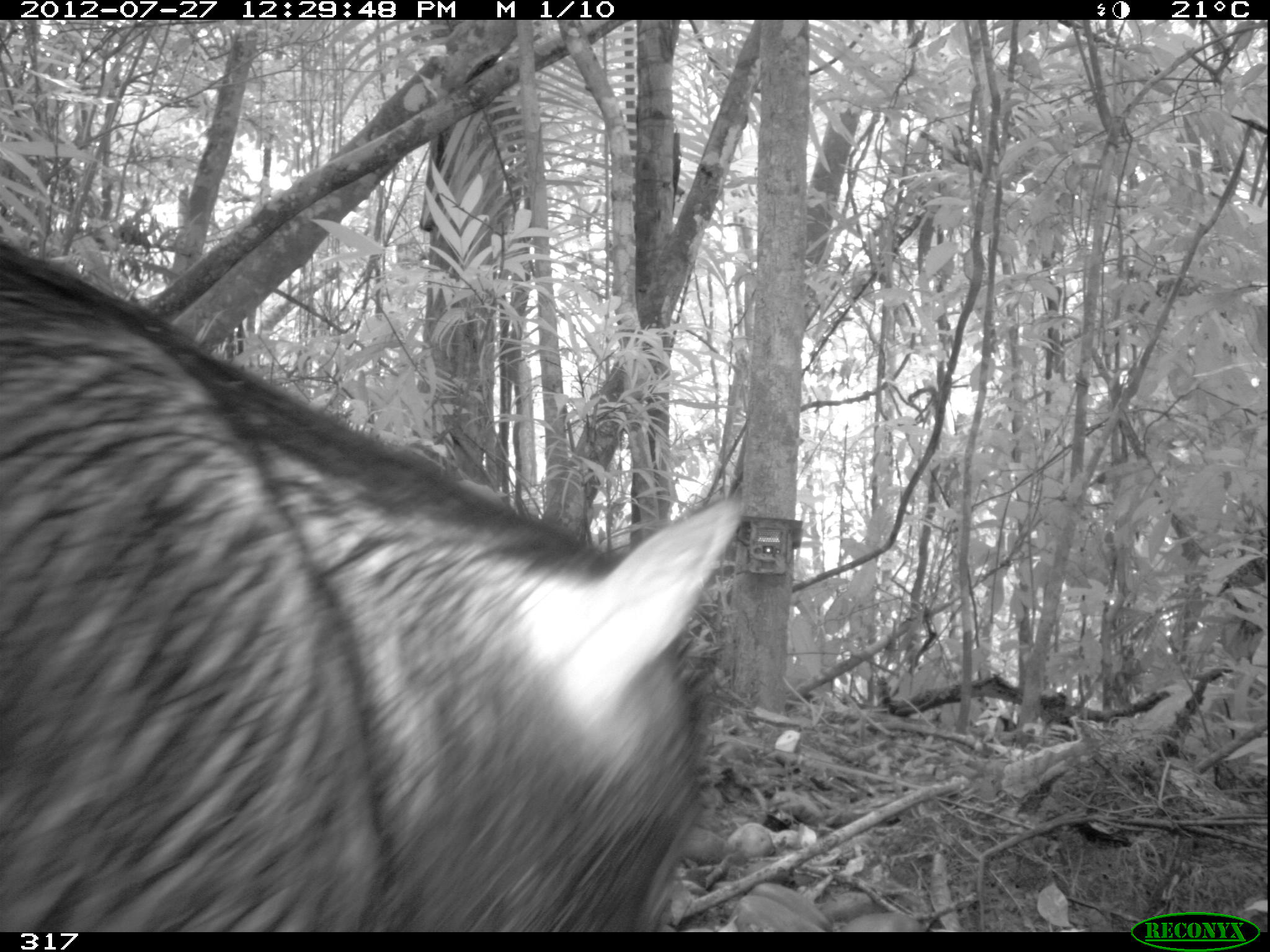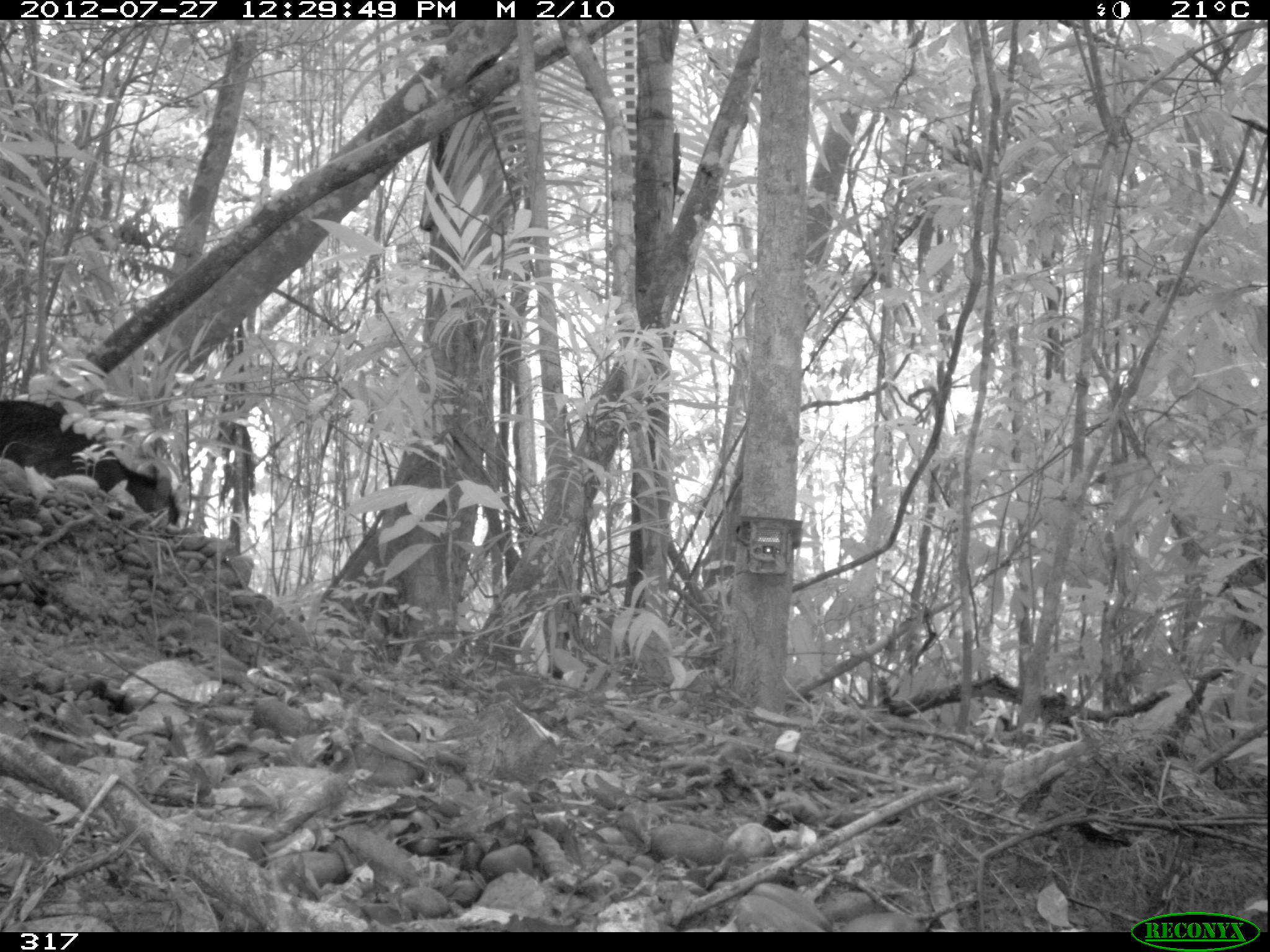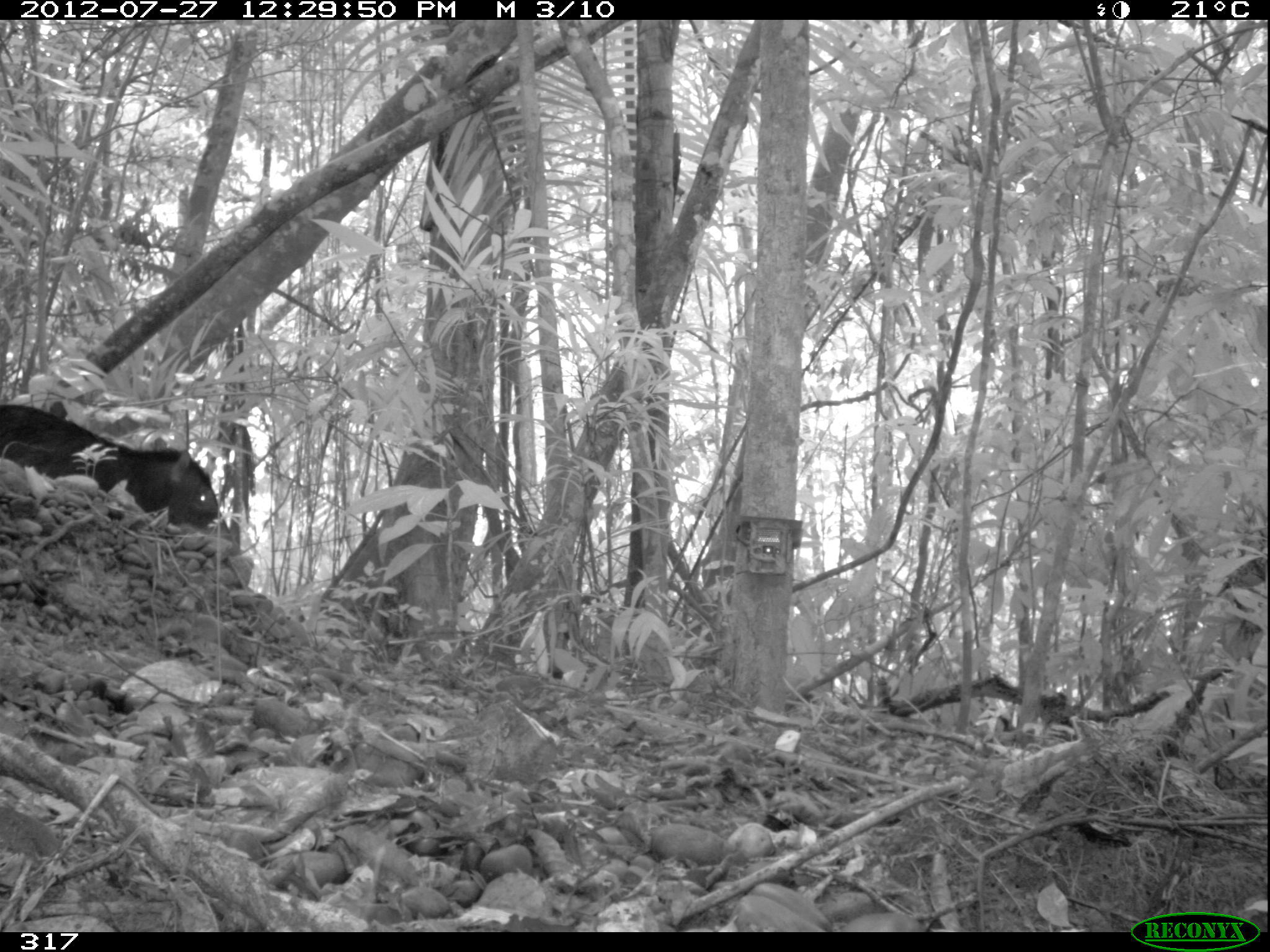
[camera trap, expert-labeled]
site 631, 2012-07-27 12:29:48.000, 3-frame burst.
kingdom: Animalia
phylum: Chordata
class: Mammalia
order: Artiodactyla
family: Tayassuidae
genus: Tayassu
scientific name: Tayassu pecari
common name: white-lipped peccary